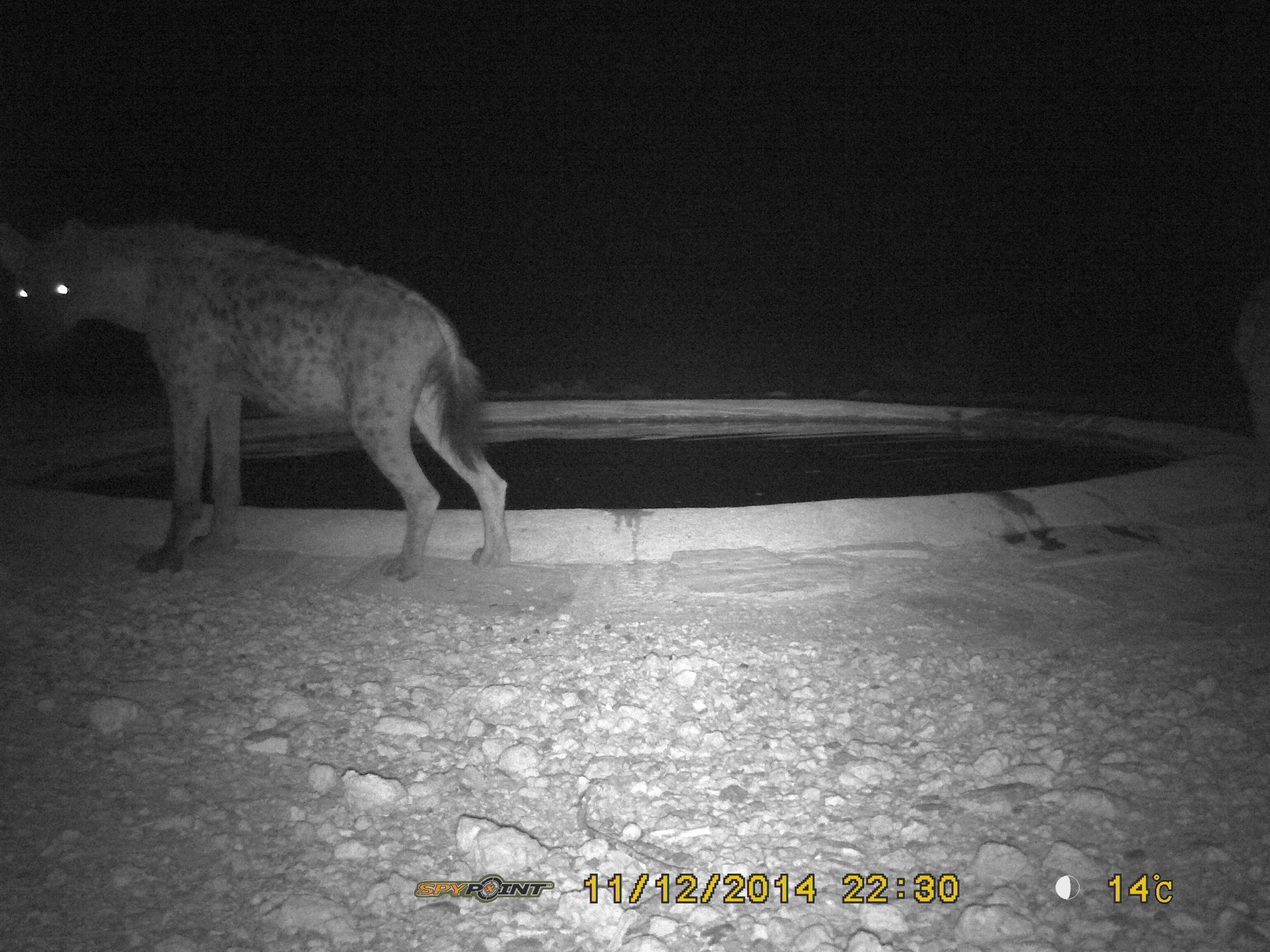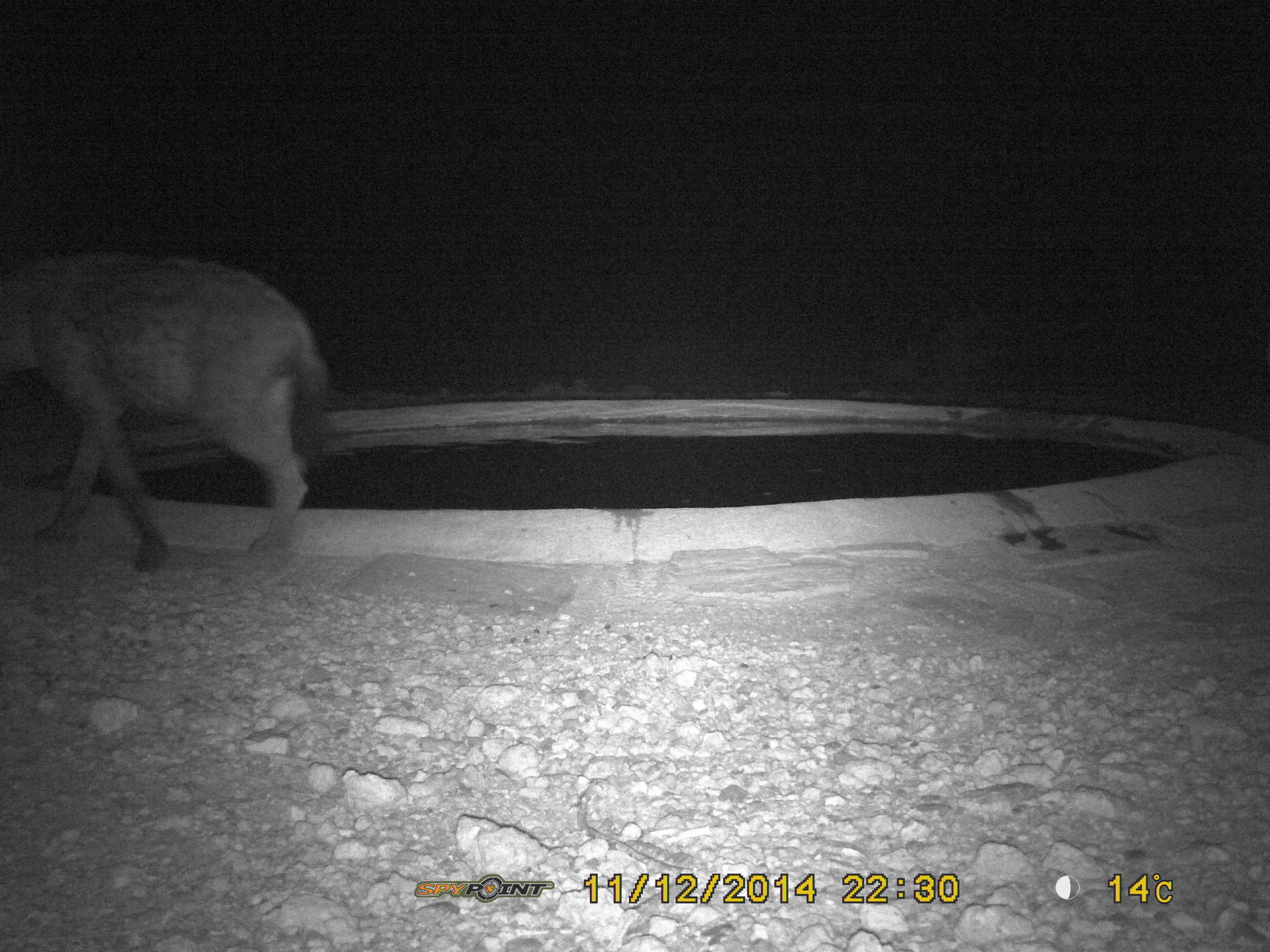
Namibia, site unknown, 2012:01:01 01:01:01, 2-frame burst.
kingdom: Animalia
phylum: Chordata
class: Mammalia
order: Carnivora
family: Hyaenidae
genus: Crocuta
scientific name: Crocuta crocuta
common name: spotted hyena